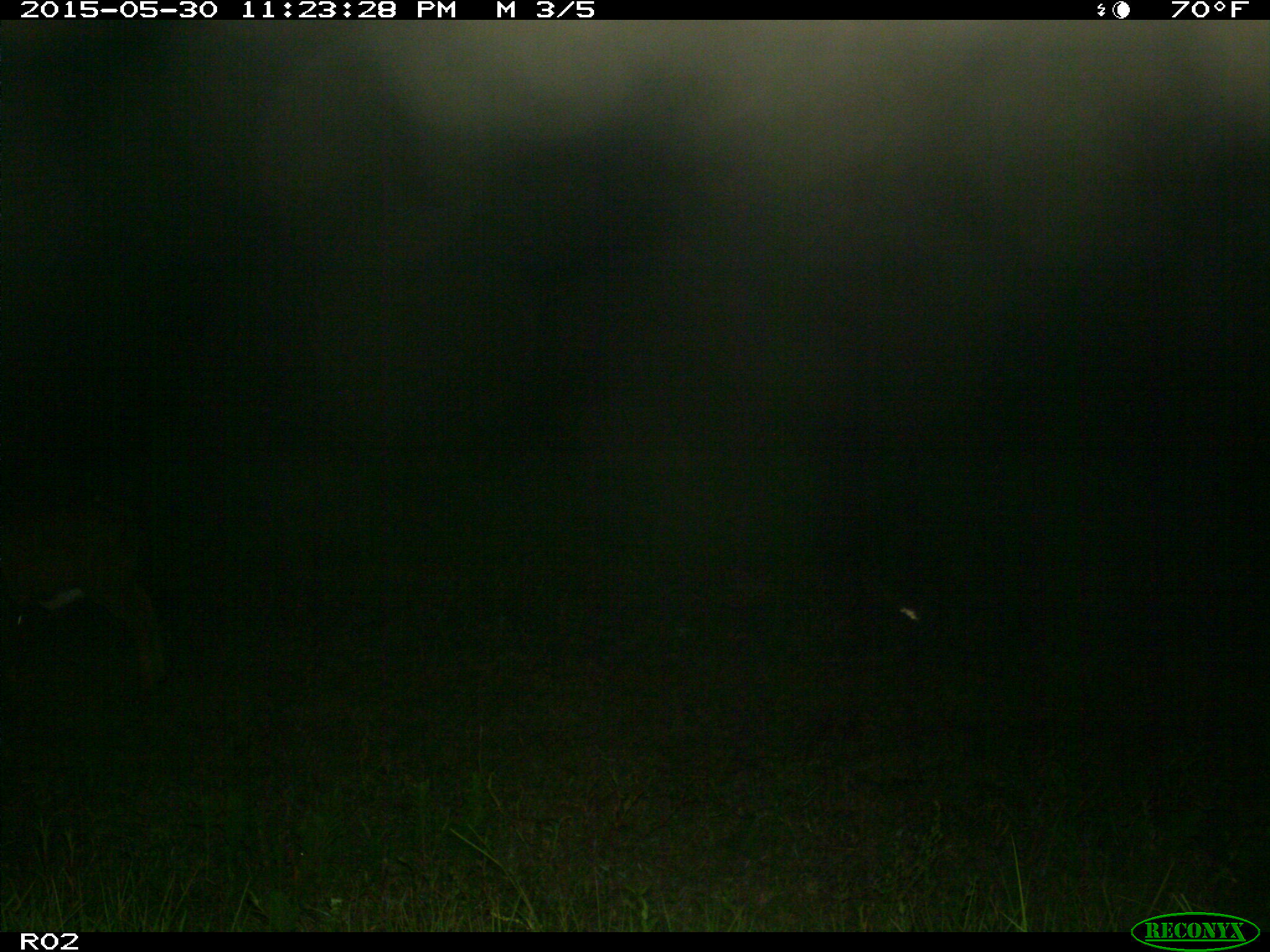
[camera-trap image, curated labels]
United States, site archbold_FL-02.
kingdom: Animalia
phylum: Chordata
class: Mammalia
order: Artiodactyla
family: Bovidae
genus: Bos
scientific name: Bos taurus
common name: domestic cow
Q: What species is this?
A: Bos taurus (domestic cow).